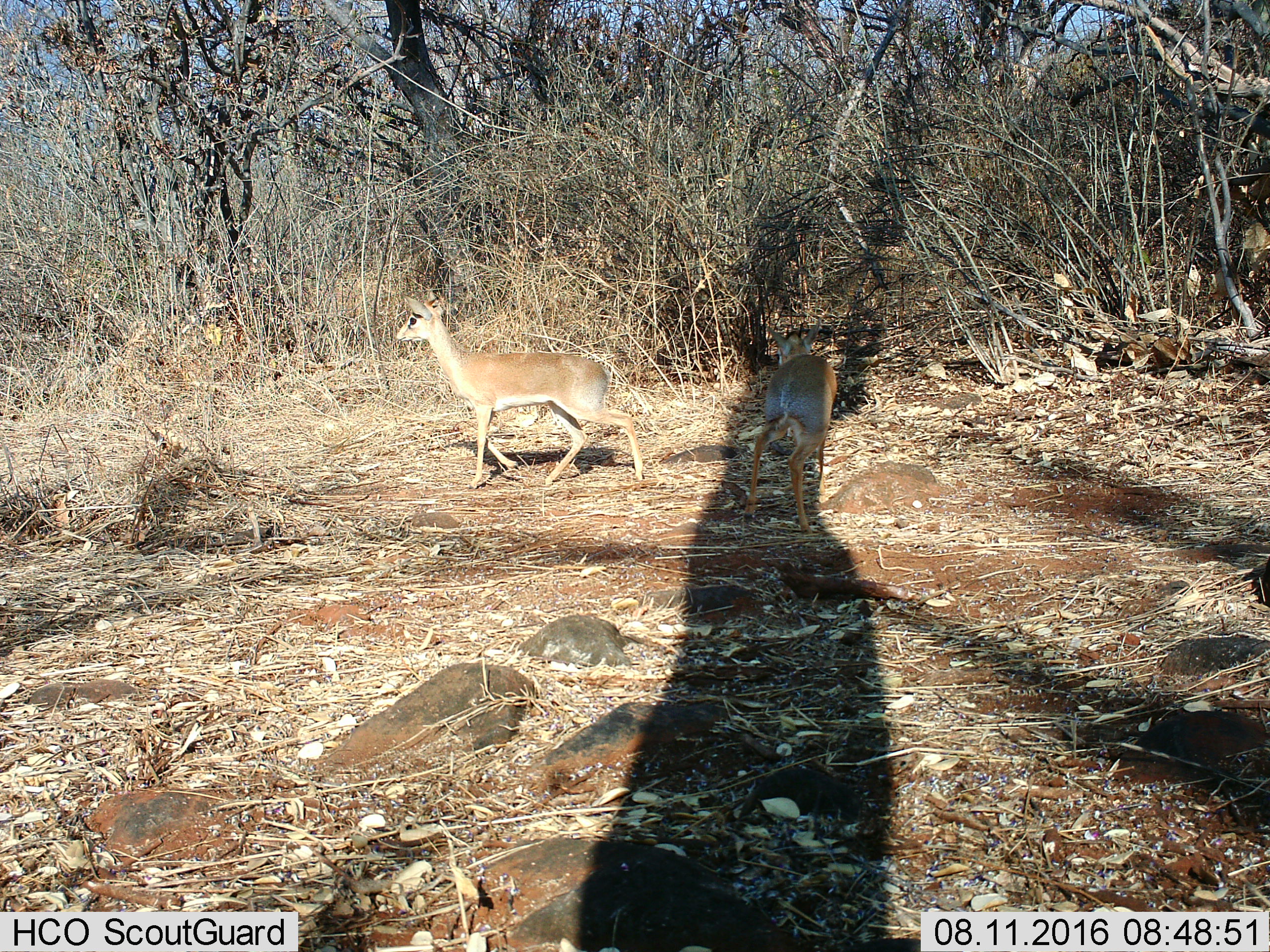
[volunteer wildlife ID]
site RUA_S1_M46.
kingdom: Animalia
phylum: Chordata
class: Mammalia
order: Artiodactyla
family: Bovidae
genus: Madoqua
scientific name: Madoqua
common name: dik-dik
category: dikdik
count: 2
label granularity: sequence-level